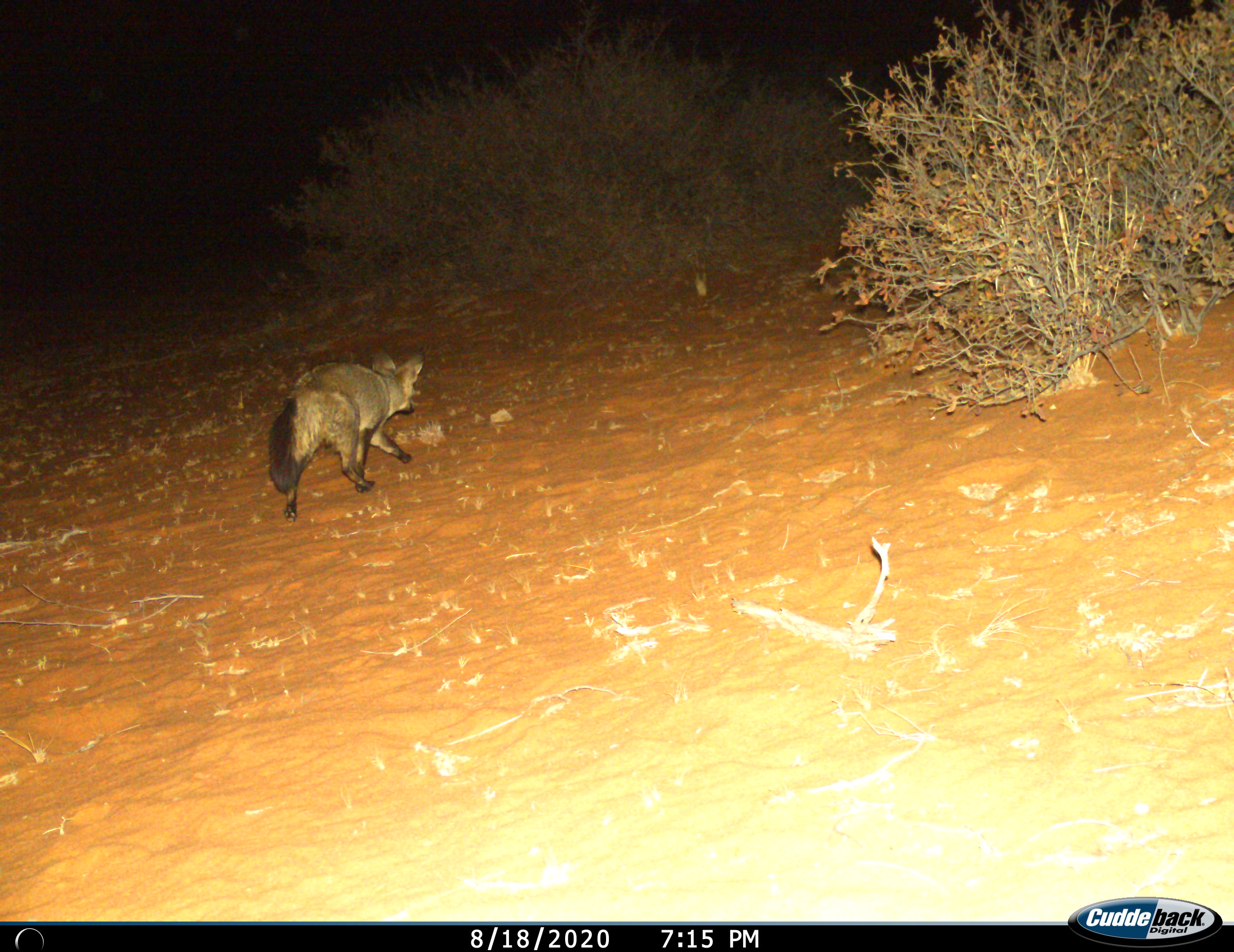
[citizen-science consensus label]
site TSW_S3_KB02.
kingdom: Animalia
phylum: Chordata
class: Mammalia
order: Carnivora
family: Canidae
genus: Otocyon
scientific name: Otocyon megalotis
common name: bat-eared fox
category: foxbateared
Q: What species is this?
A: Foxbateared (bat-eared fox) (Otocyon megalotis).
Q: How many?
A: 1.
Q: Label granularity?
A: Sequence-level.